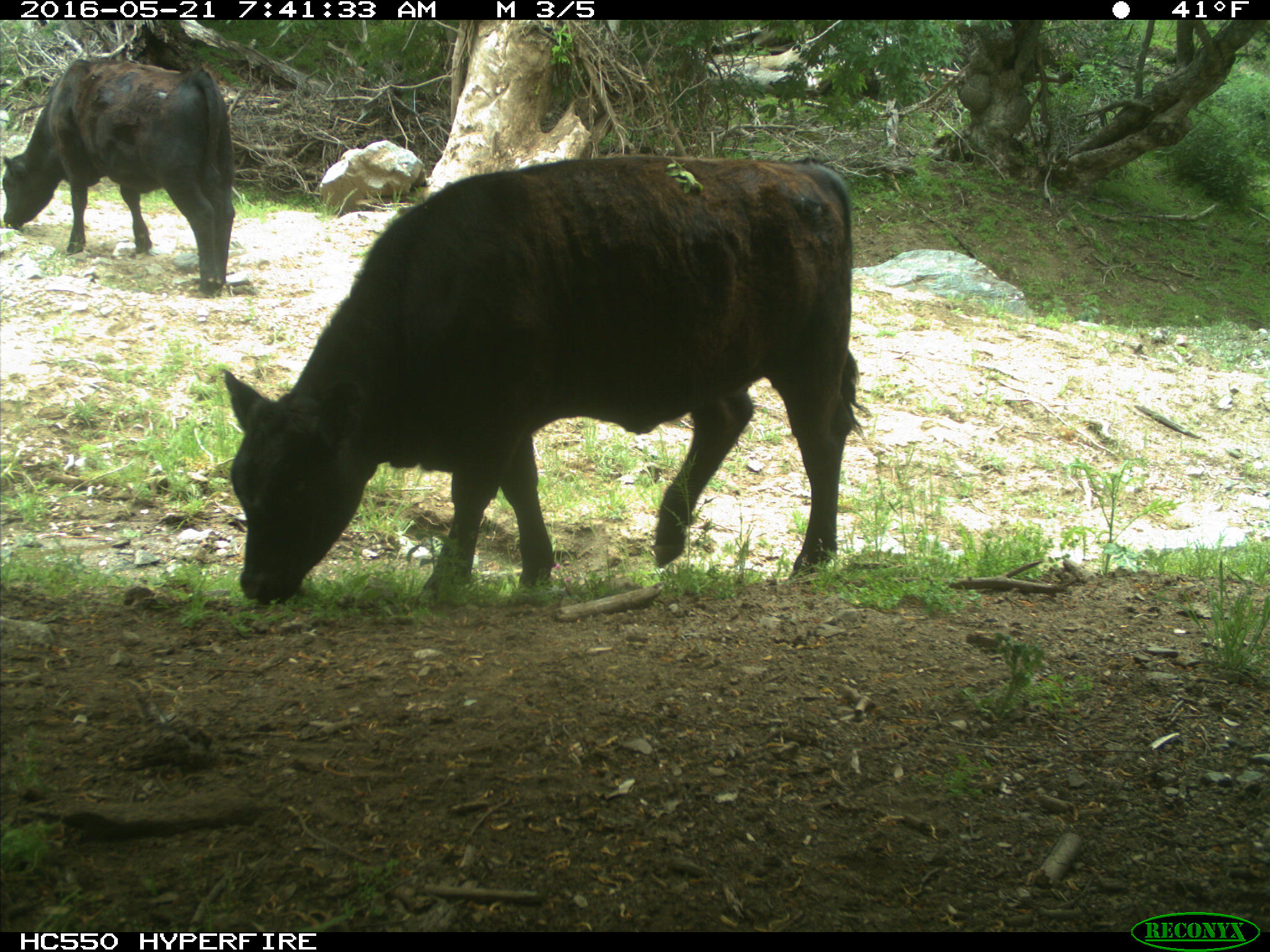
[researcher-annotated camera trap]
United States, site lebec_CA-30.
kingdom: Animalia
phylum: Chordata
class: Mammalia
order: Artiodactyla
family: Bovidae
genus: Bos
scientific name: Bos taurus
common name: domestic cow